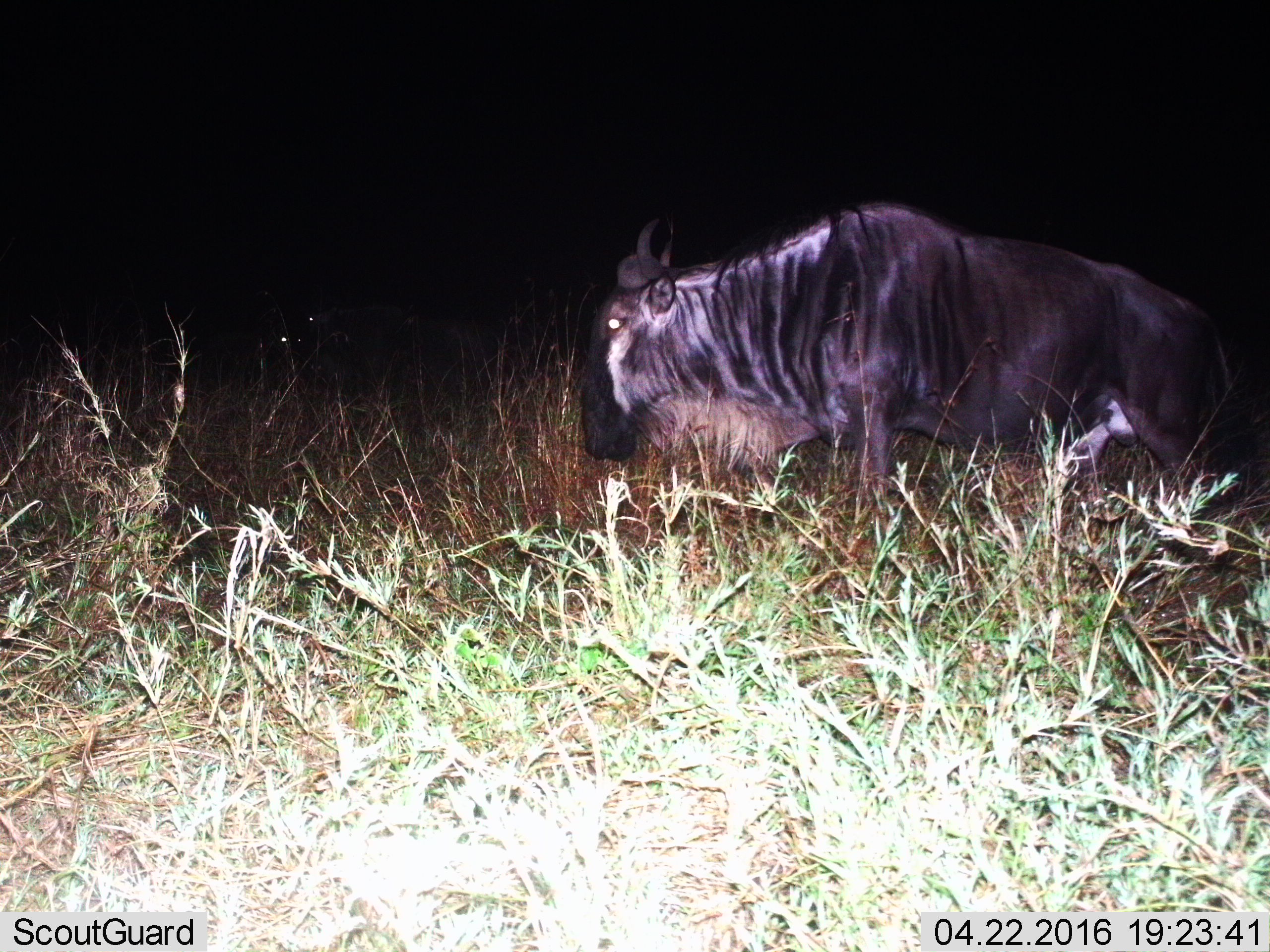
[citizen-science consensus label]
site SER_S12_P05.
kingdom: Animalia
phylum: Chordata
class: Mammalia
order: Artiodactyla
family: Bovidae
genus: Connochaetes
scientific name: Connochaetes taurinus taurinus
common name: blue wildebeest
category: wildebeestblue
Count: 1.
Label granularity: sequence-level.